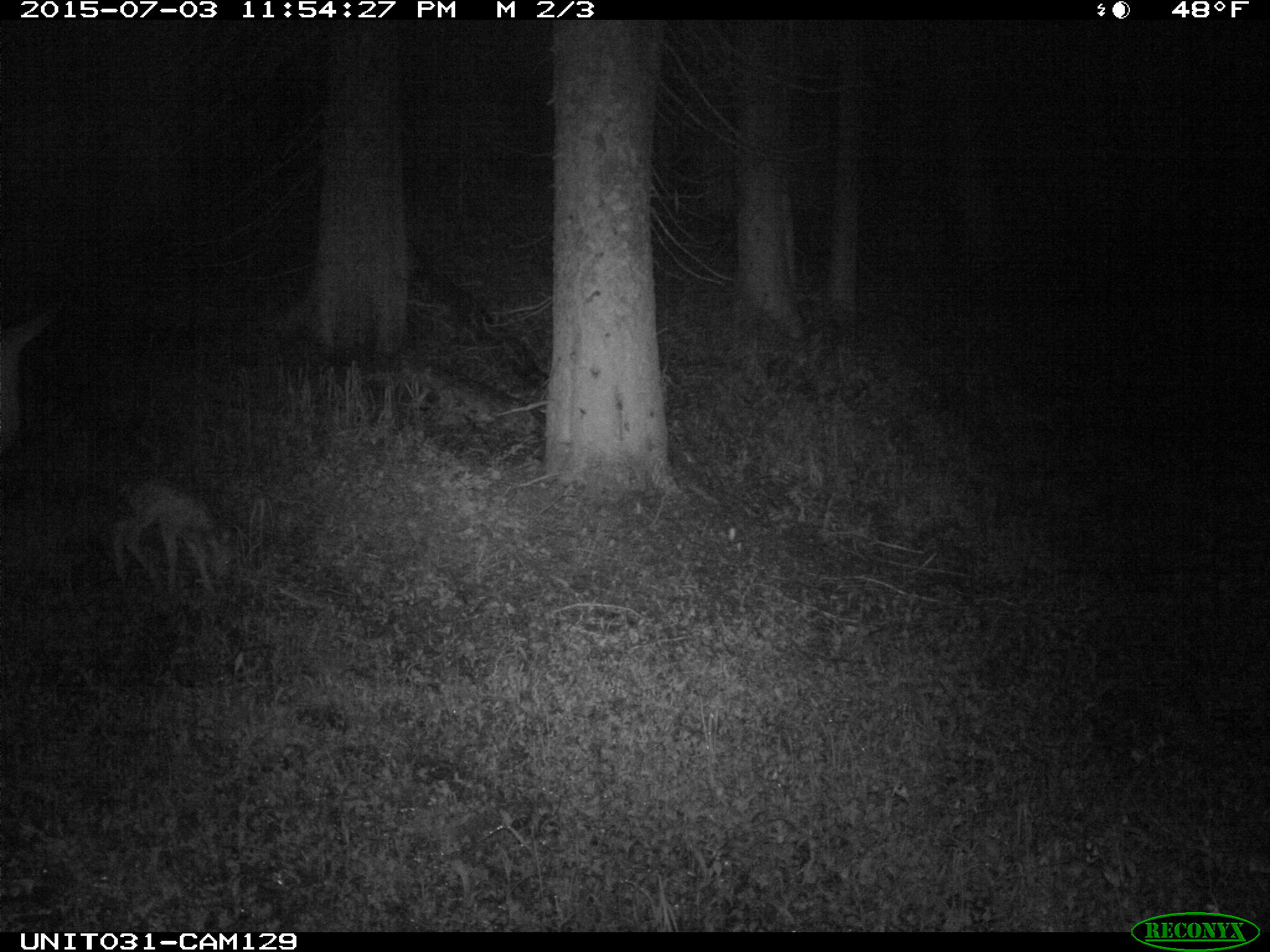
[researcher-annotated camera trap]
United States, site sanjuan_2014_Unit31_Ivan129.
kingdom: Animalia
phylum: Chordata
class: Mammalia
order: Artiodactyla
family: Cervidae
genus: Odocoileus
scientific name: Odocoileus hemionus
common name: mule deer